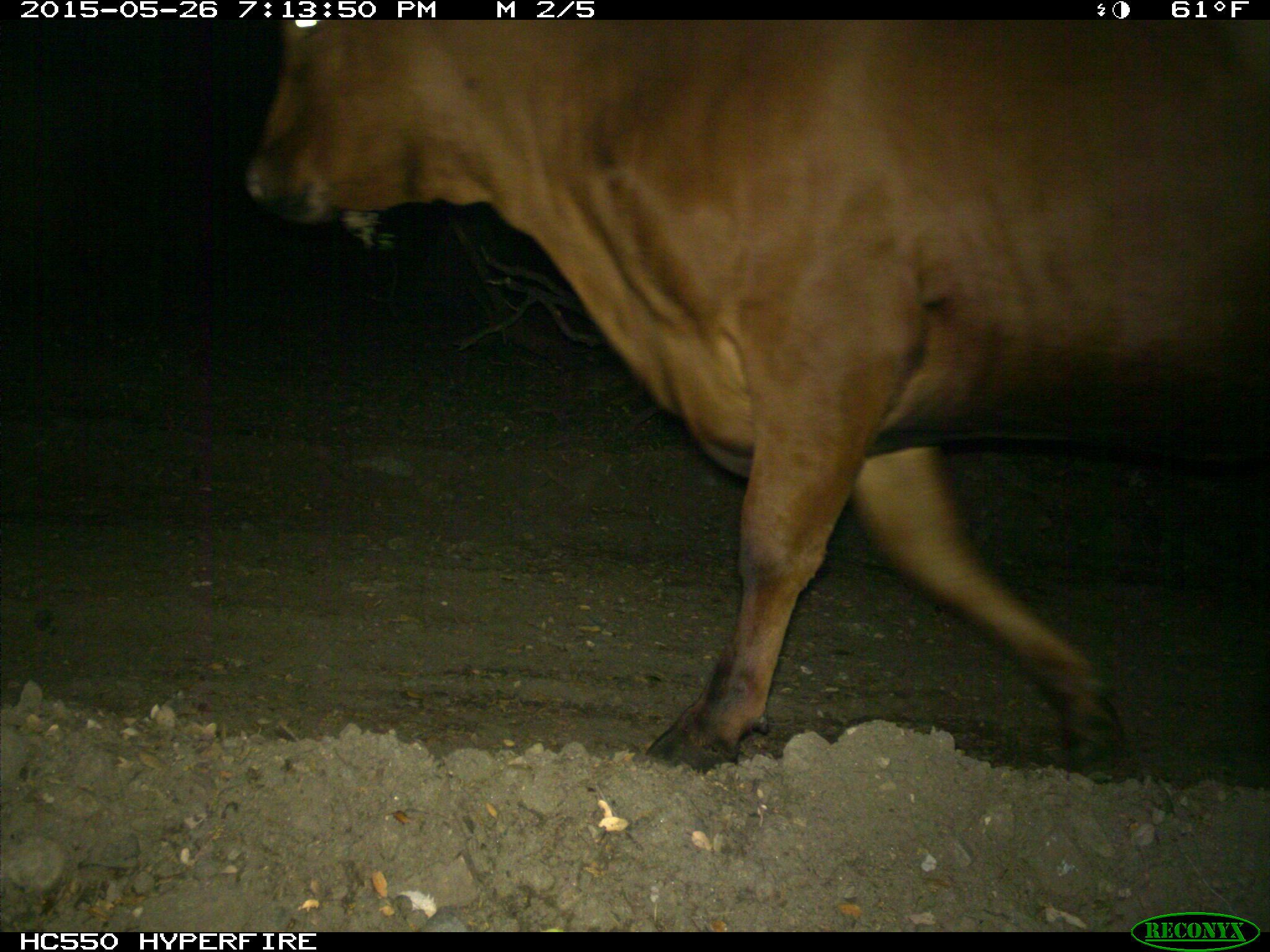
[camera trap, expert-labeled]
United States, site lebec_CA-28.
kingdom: Animalia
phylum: Chordata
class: Mammalia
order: Artiodactyla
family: Bovidae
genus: Bos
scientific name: Bos taurus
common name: domestic cow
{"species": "Bos taurus (domestic cow)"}